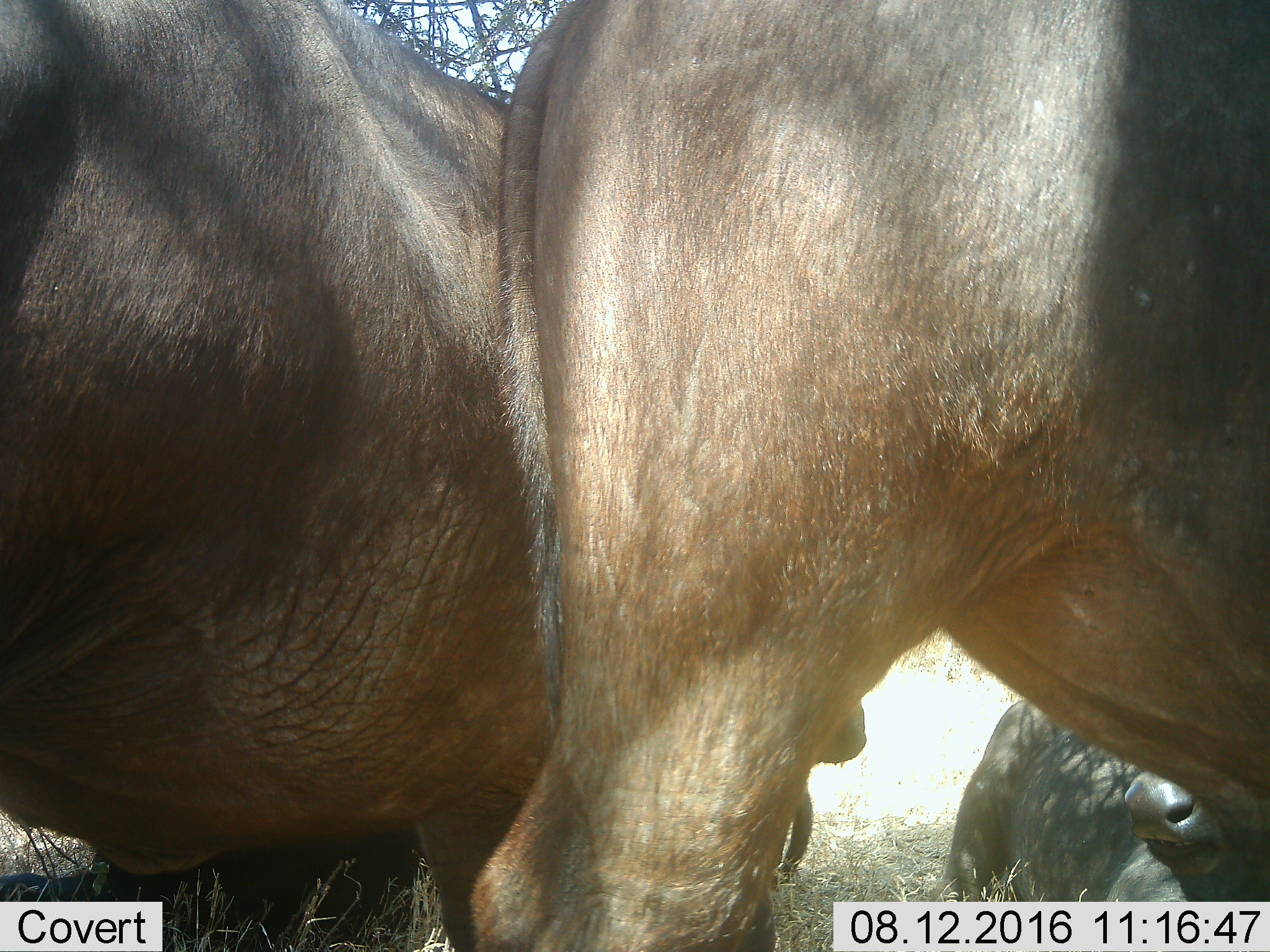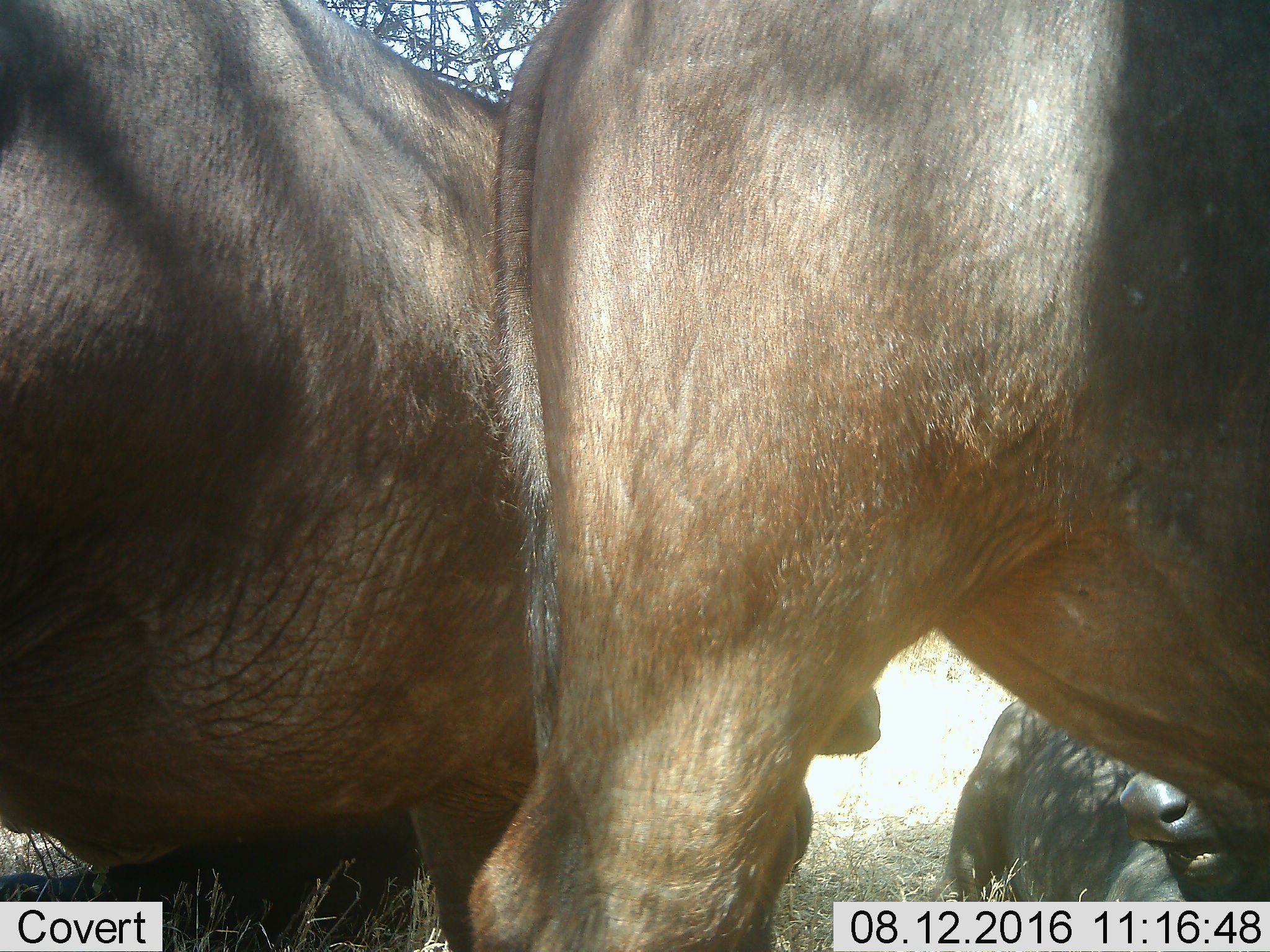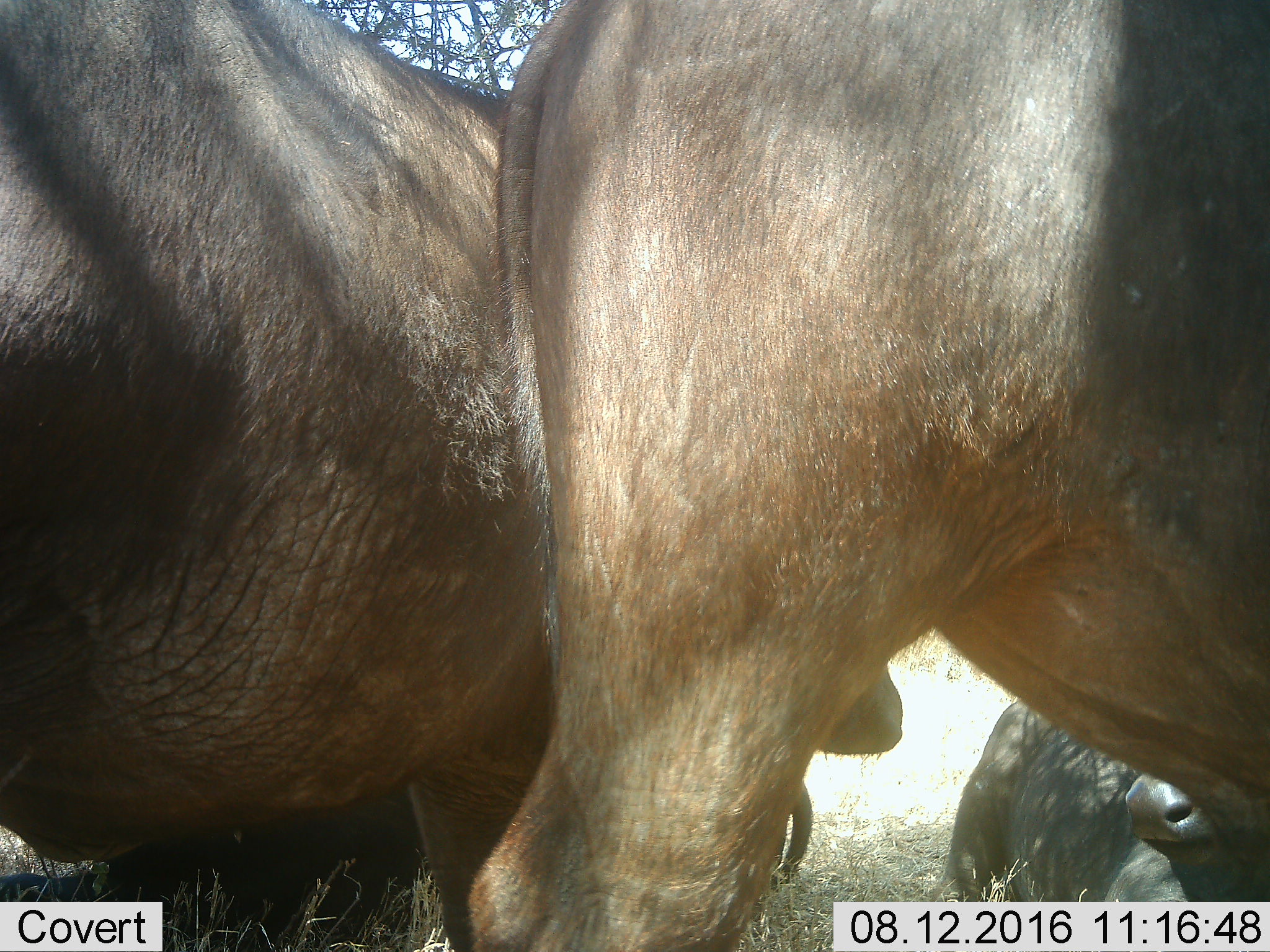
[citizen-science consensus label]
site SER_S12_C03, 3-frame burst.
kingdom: Animalia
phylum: Chordata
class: Mammalia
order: Artiodactyla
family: Bovidae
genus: Syncerus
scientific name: Syncerus caffer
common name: african buffalo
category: buffalo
Buffalo (african buffalo) (Syncerus caffer), count 3. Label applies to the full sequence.